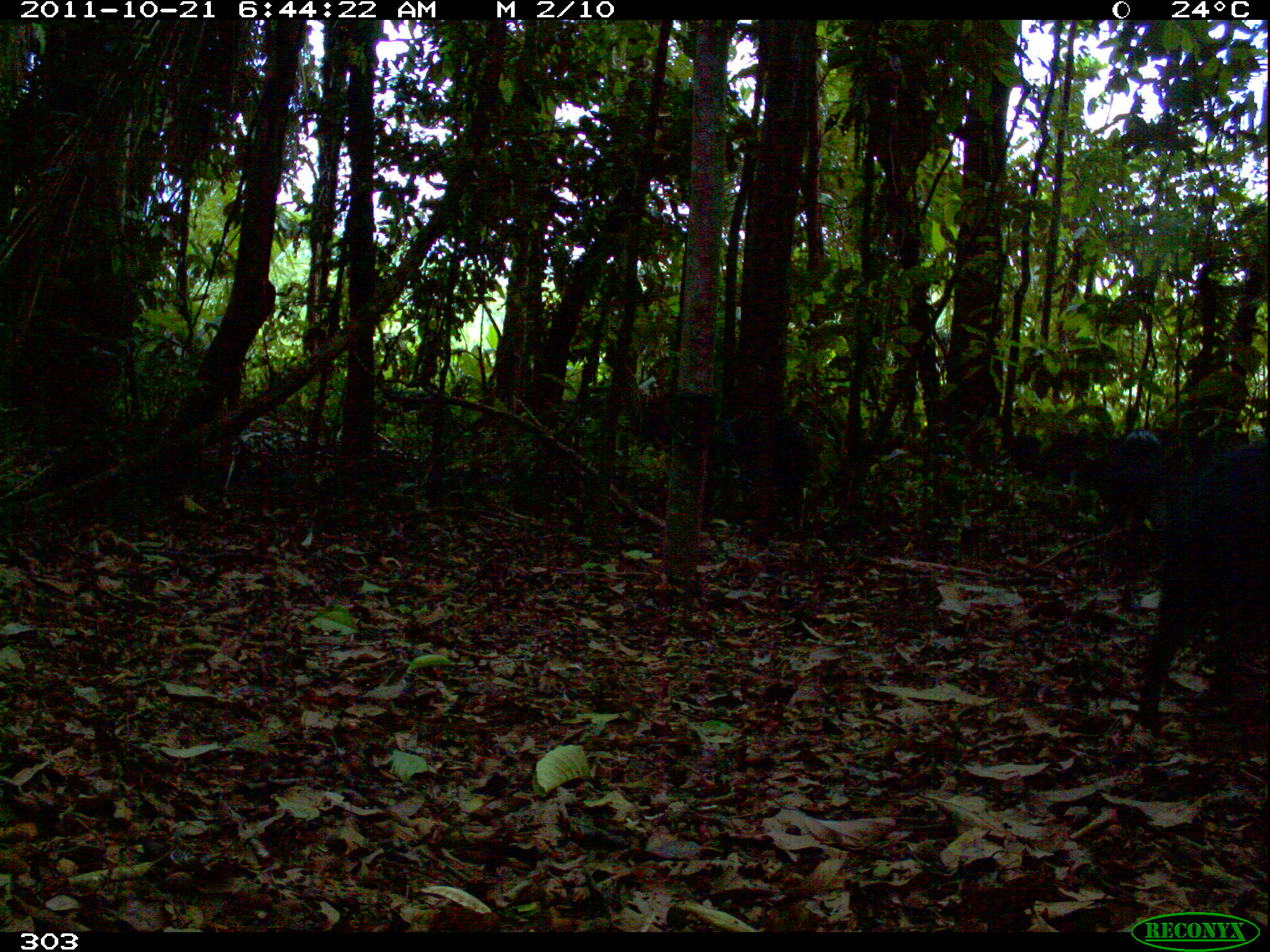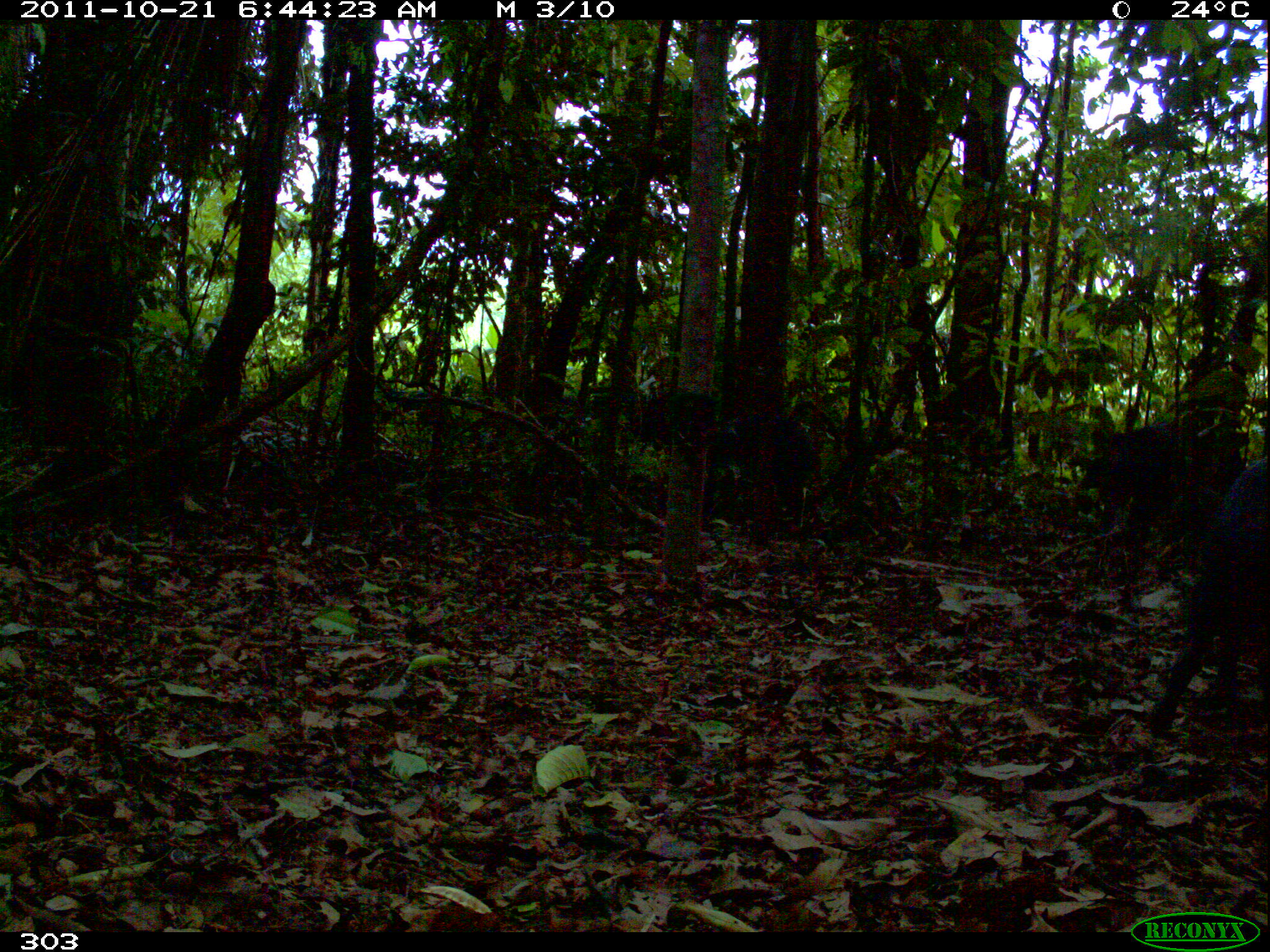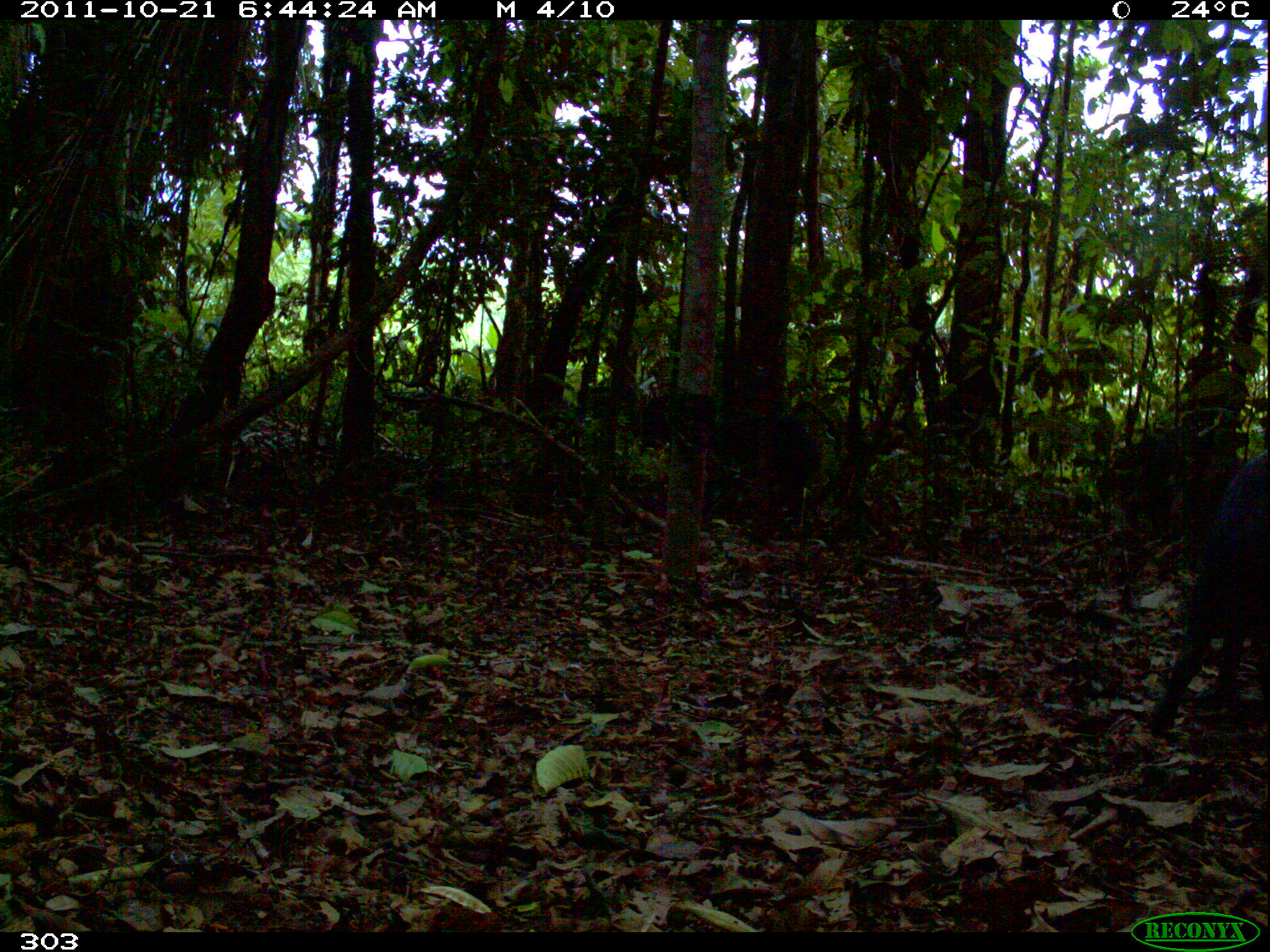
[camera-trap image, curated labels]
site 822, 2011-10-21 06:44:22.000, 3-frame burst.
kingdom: Animalia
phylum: Chordata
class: Mammalia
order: Artiodactyla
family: Tayassuidae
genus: Tayassu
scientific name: Tayassu pecari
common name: white-lipped peccary